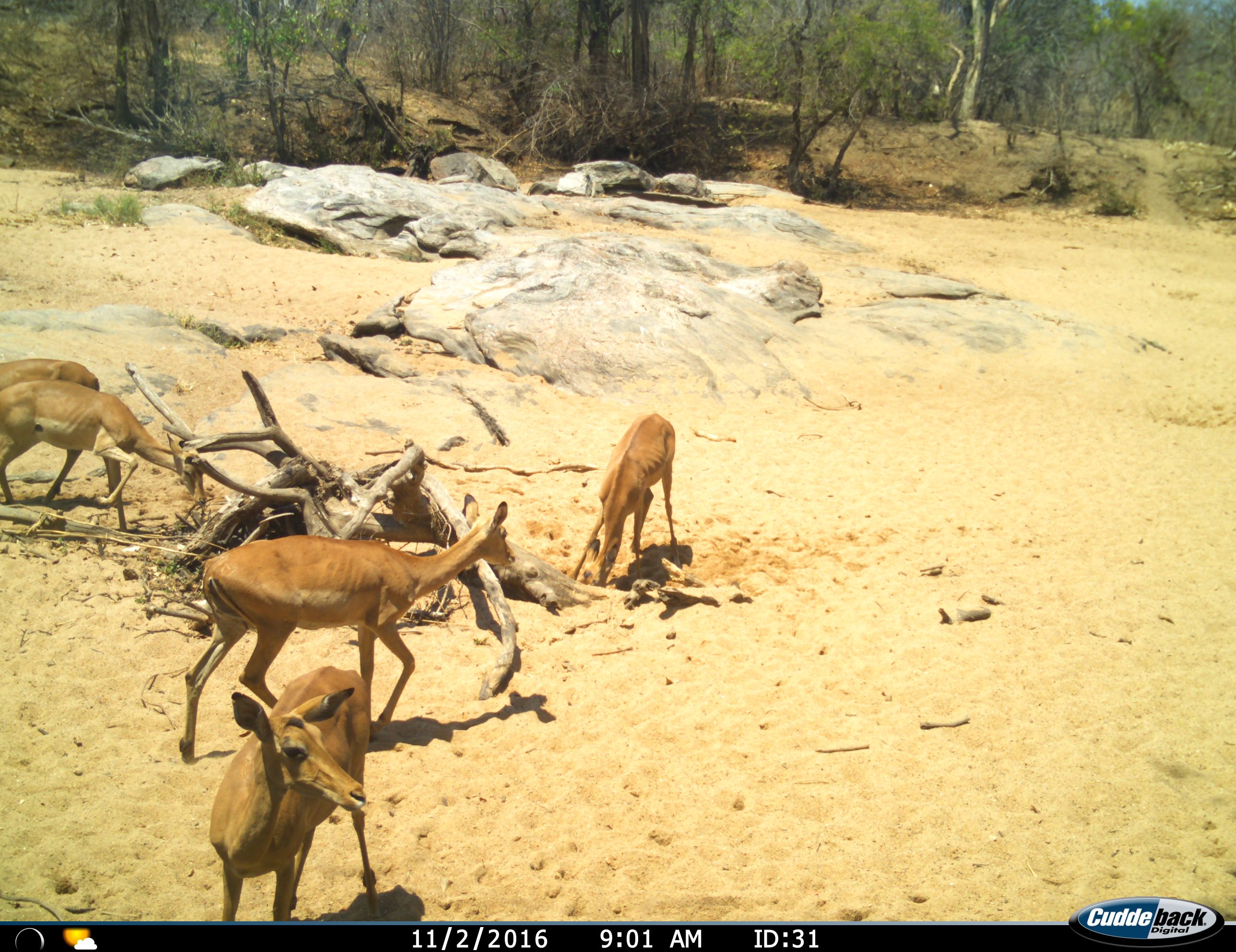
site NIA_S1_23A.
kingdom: Animalia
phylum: Chordata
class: Mammalia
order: Artiodactyla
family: Bovidae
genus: Aepyceros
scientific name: Aepyceros melampus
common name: impala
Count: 5.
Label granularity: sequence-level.